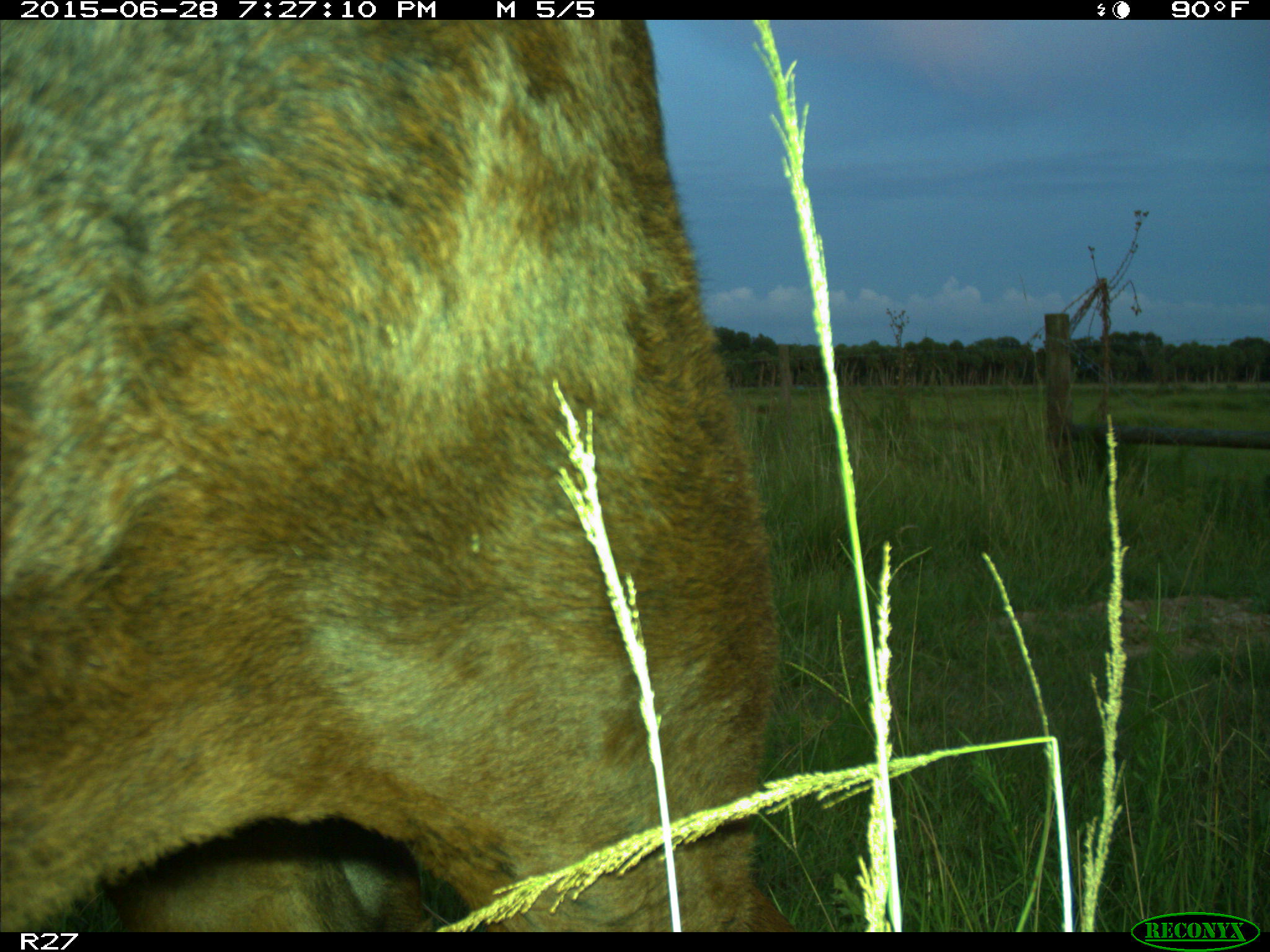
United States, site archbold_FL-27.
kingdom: Animalia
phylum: Chordata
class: Mammalia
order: Artiodactyla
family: Bovidae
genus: Bos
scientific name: Bos taurus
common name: domestic cow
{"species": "Bos taurus (domestic cow)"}